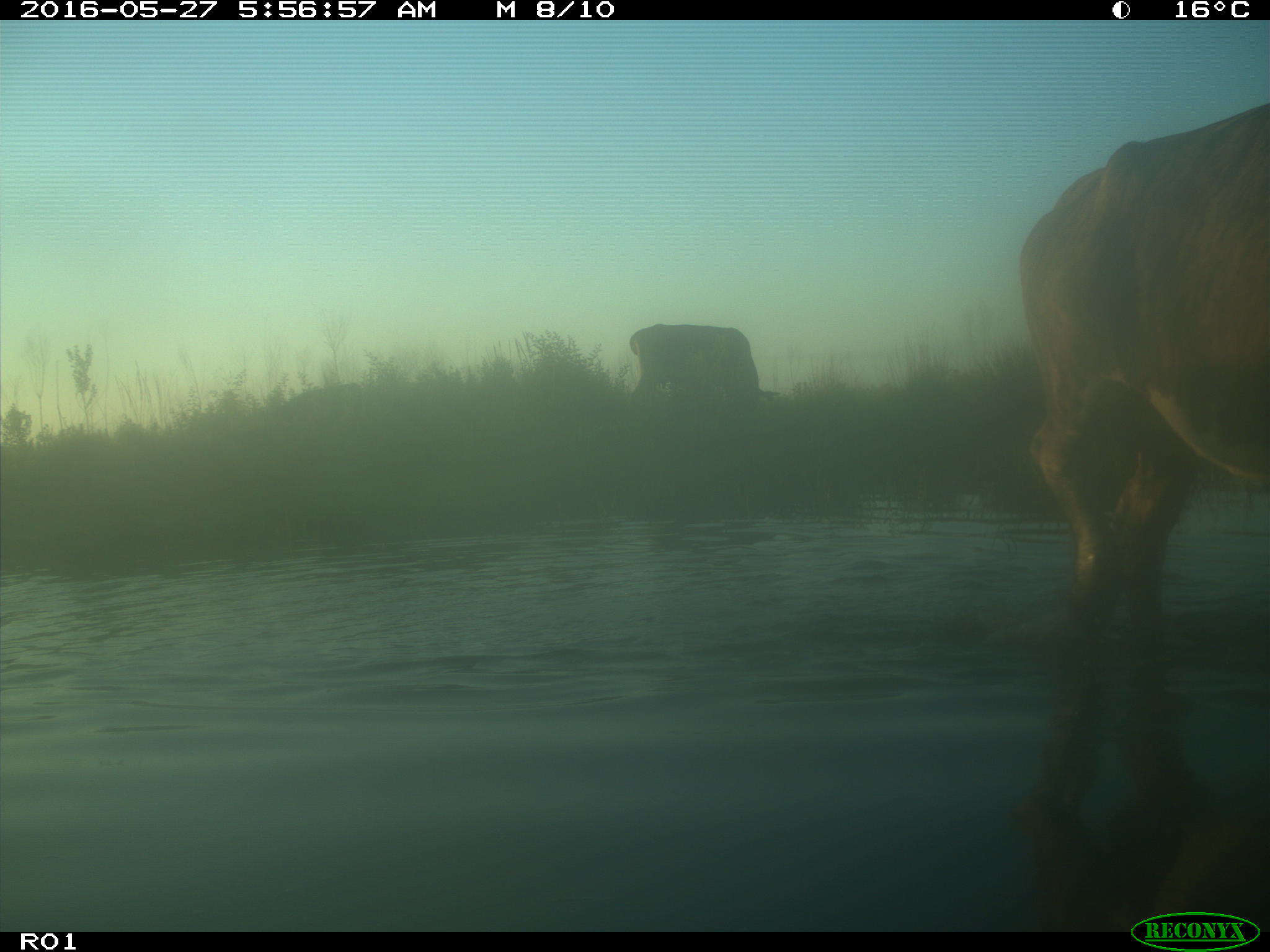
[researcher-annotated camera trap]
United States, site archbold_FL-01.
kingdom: Animalia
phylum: Chordata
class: Mammalia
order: Artiodactyla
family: Bovidae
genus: Bos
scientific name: Bos taurus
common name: domestic cow